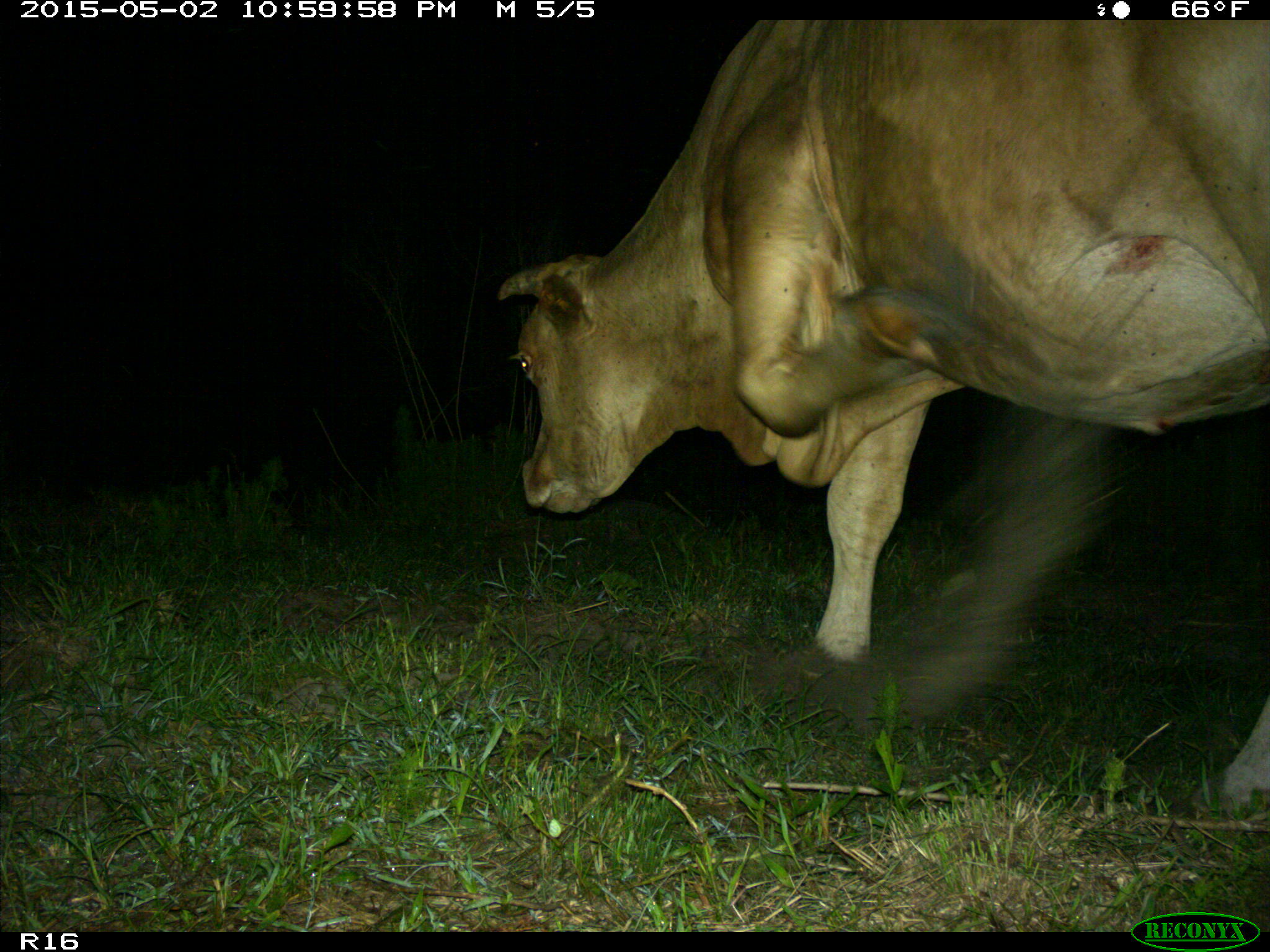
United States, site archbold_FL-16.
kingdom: Animalia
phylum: Chordata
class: Mammalia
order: Artiodactyla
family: Bovidae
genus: Bos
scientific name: Bos taurus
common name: domestic cow